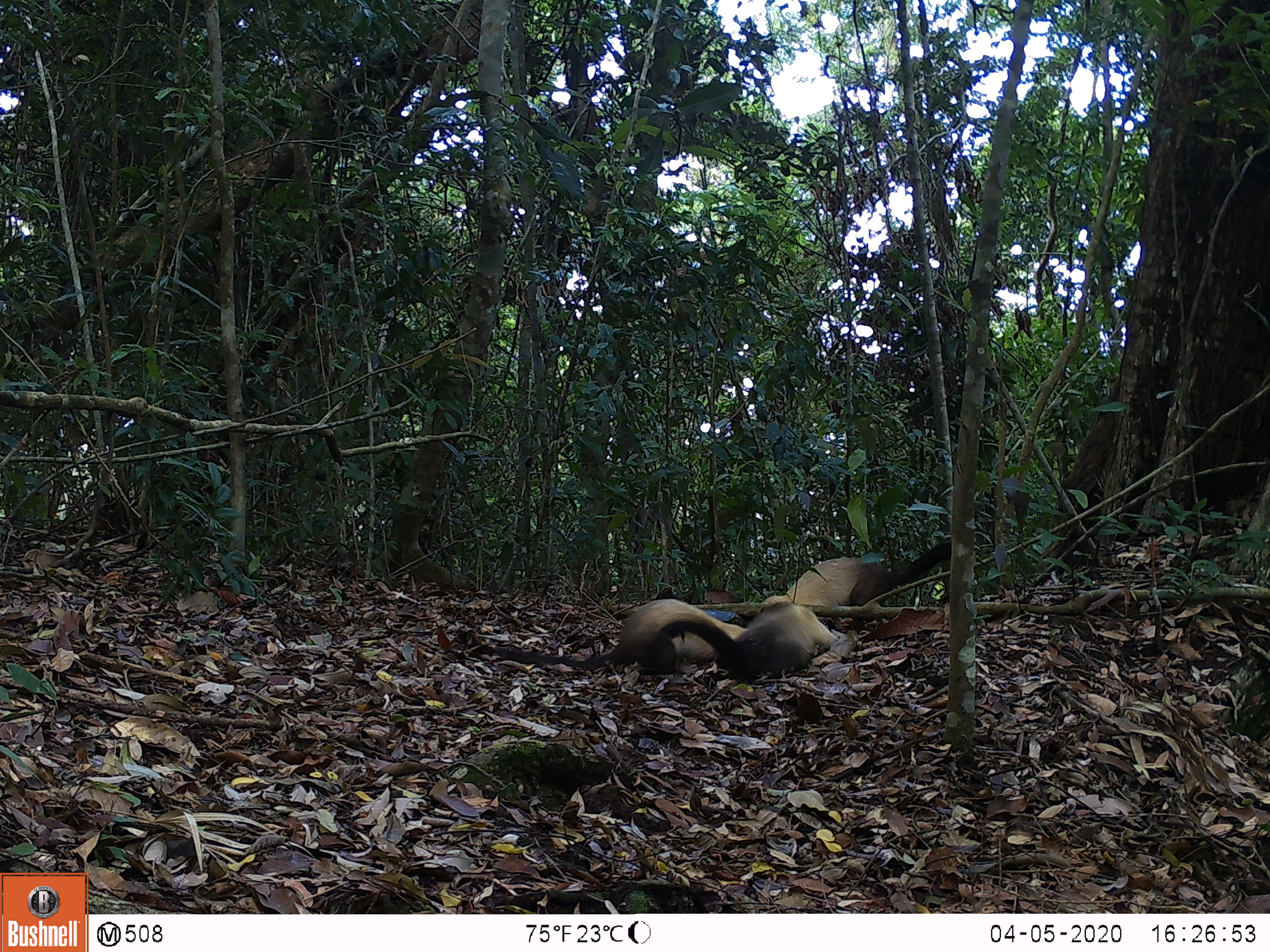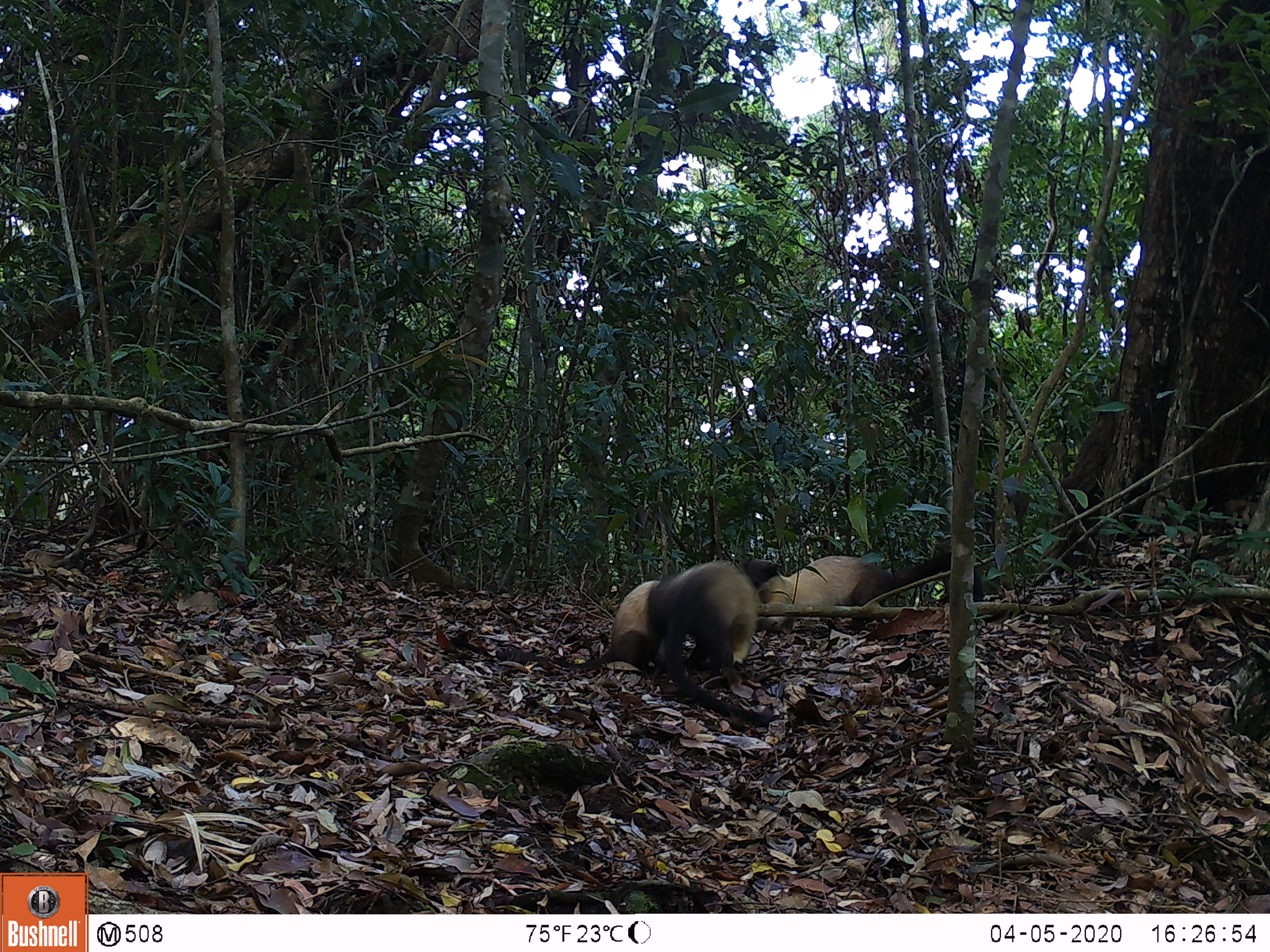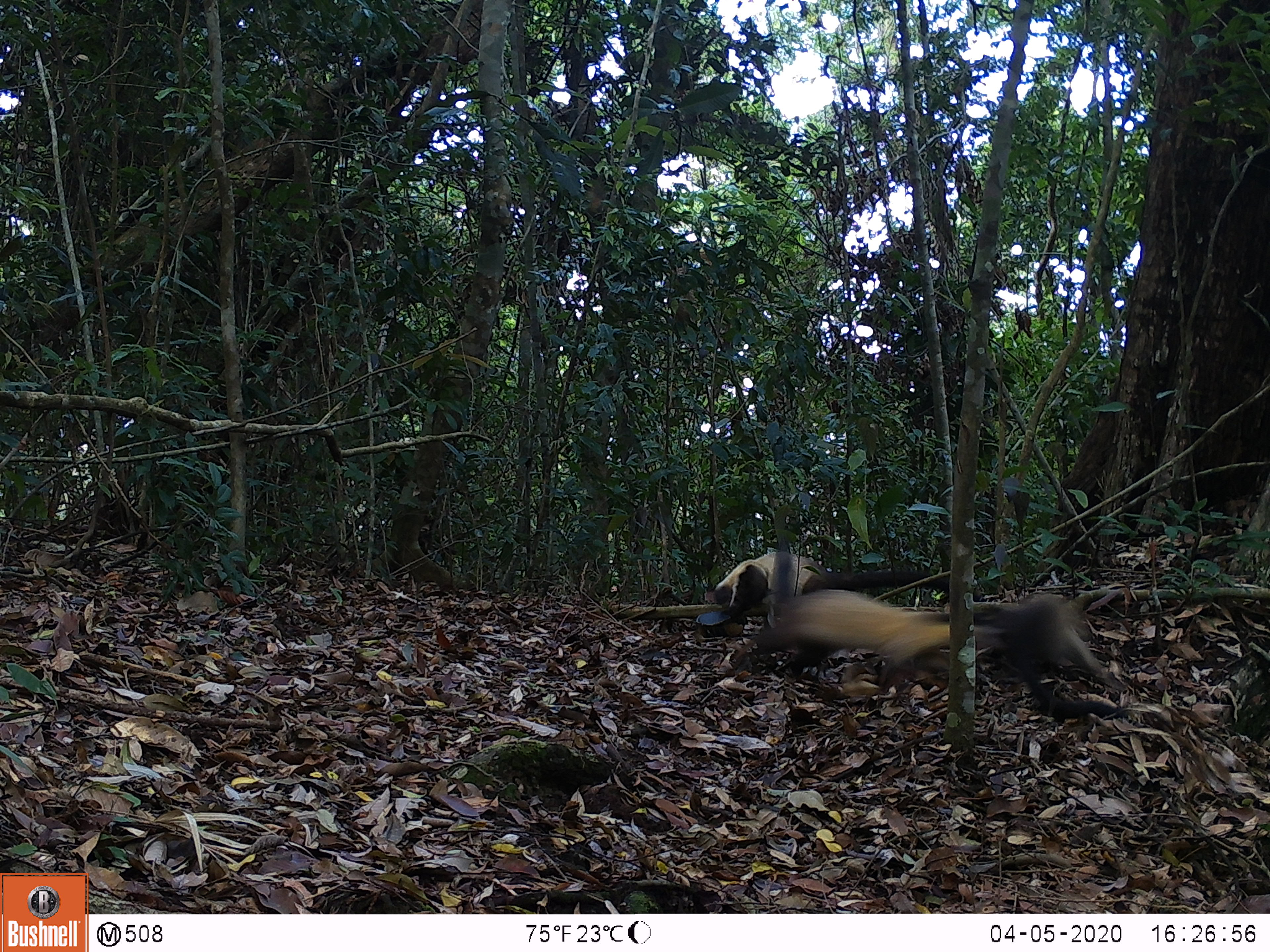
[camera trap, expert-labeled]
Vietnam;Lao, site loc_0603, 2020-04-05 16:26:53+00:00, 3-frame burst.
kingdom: Animalia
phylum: Chordata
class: Mammalia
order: Carnivora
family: Mustelidae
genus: Martes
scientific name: Martes flavigula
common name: yellow-throated marten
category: yellow throated marten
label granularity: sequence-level